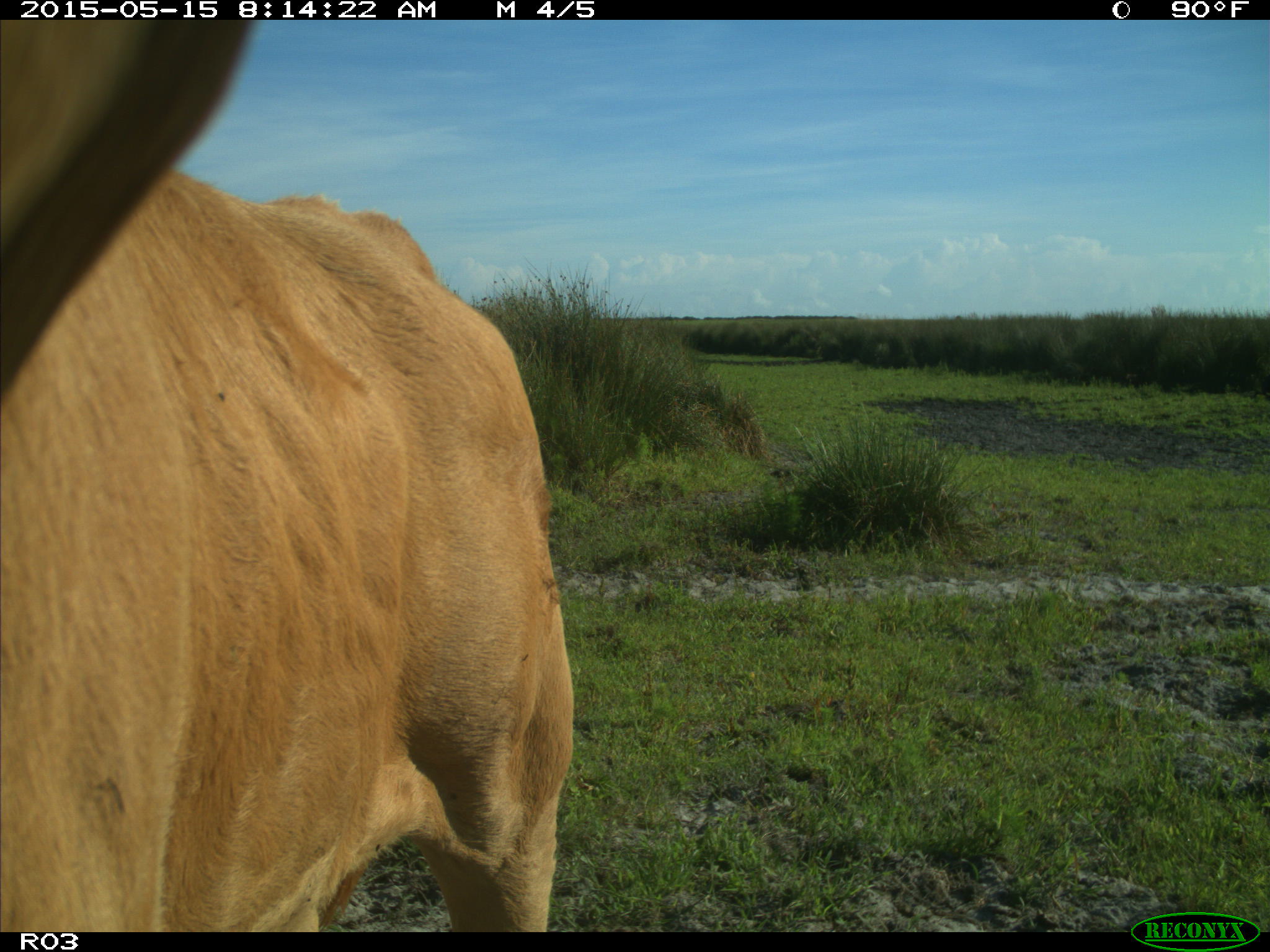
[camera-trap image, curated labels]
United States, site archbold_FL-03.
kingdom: Animalia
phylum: Chordata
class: Mammalia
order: Artiodactyla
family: Bovidae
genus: Bos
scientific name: Bos taurus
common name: domestic cow